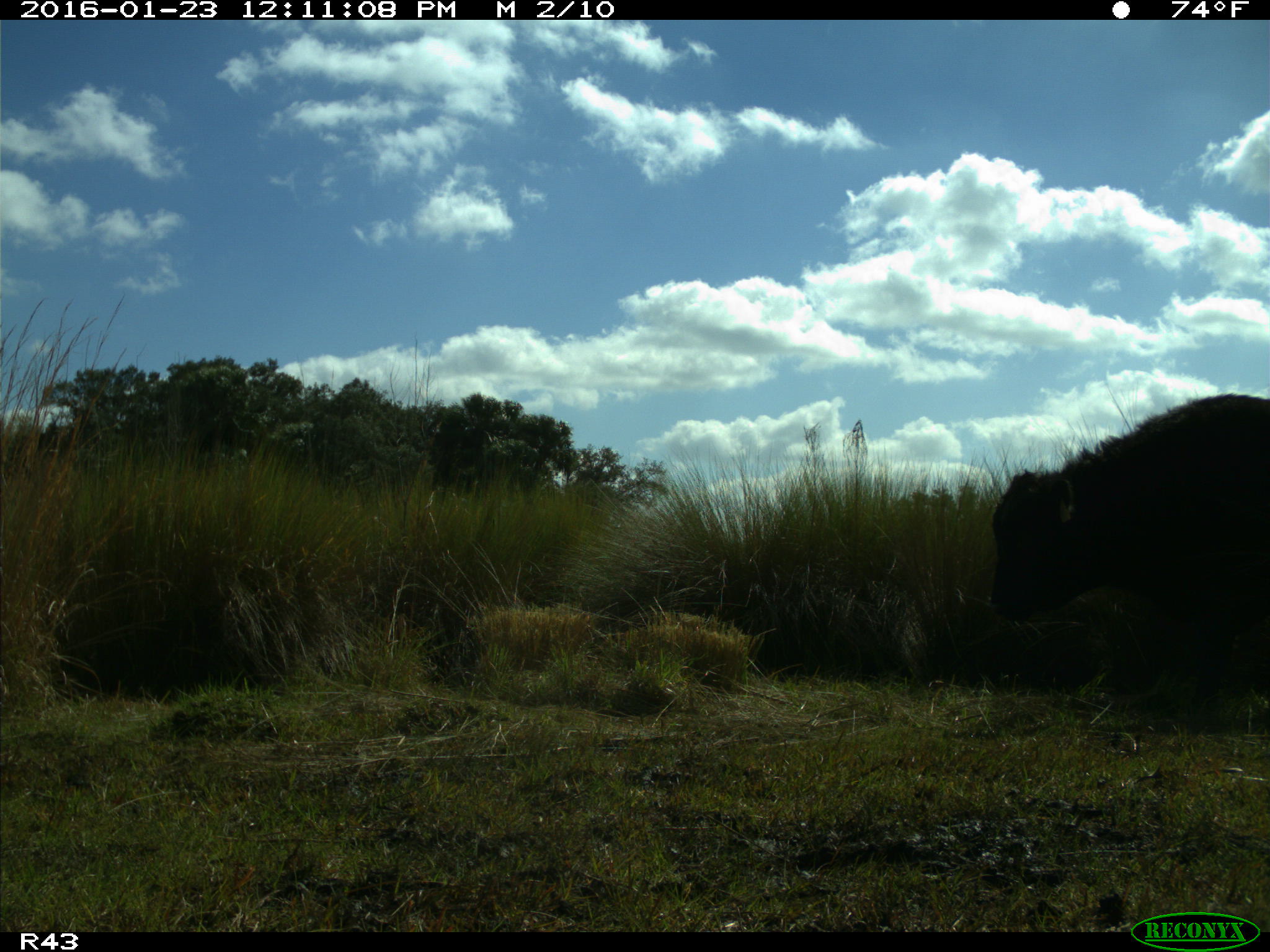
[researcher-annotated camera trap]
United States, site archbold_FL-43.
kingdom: Animalia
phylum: Chordata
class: Mammalia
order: Artiodactyla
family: Bovidae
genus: Bos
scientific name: Bos taurus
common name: domestic cow